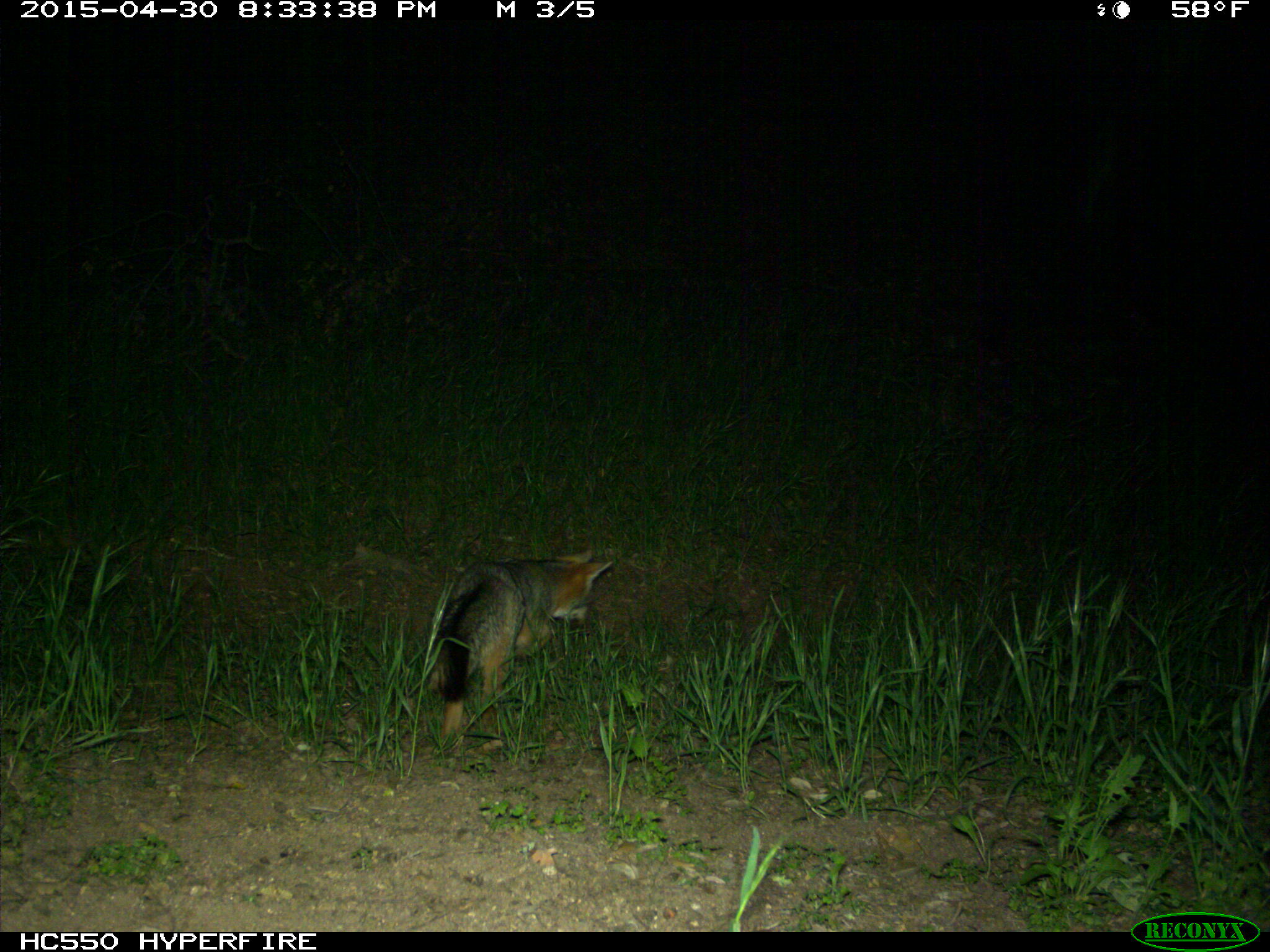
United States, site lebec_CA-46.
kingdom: Animalia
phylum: Chordata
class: Mammalia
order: Carnivora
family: Canidae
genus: Urocyon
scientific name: Urocyon cinereoargenteus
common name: gray fox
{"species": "Urocyon cinereoargenteus (gray fox)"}